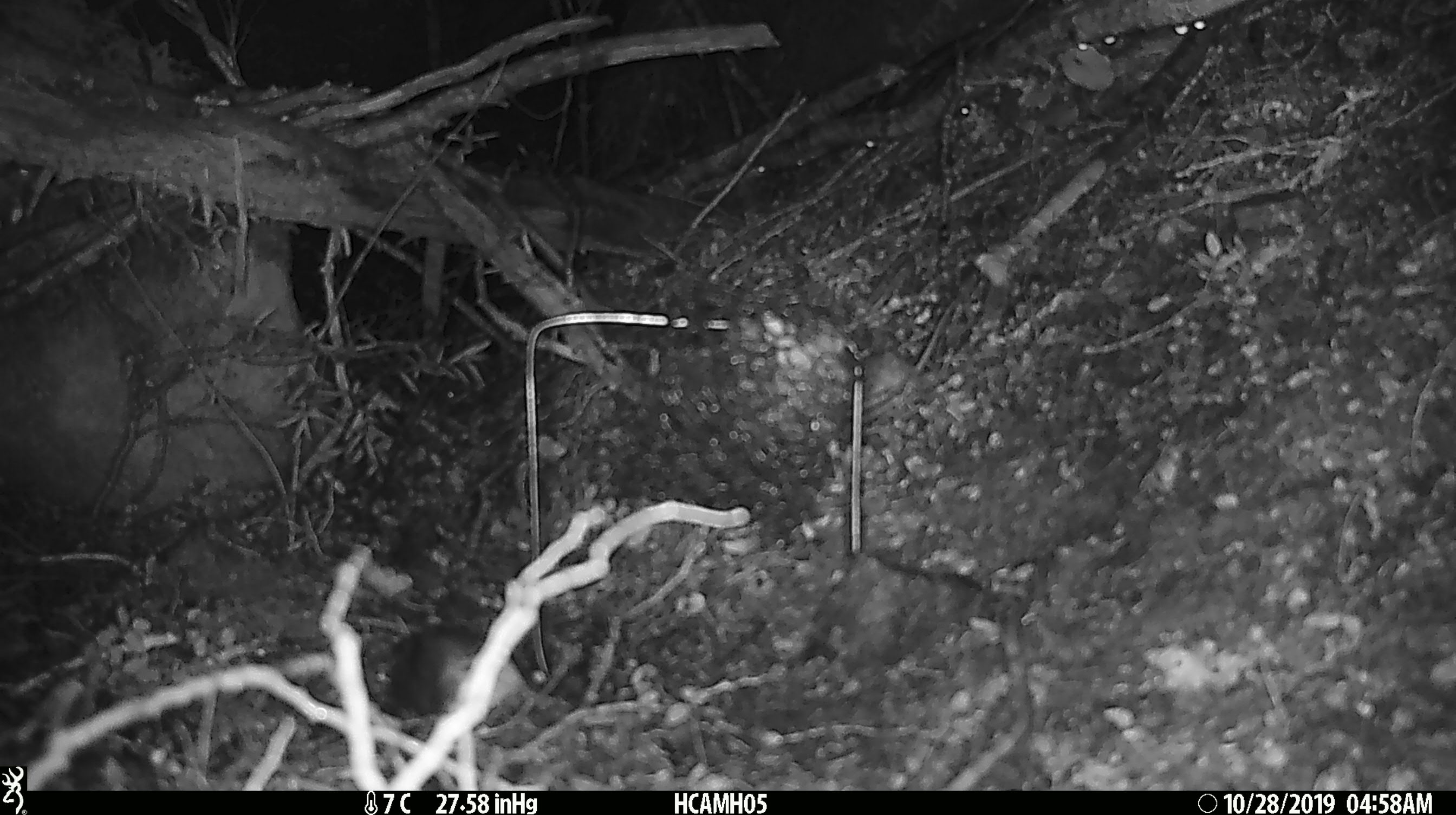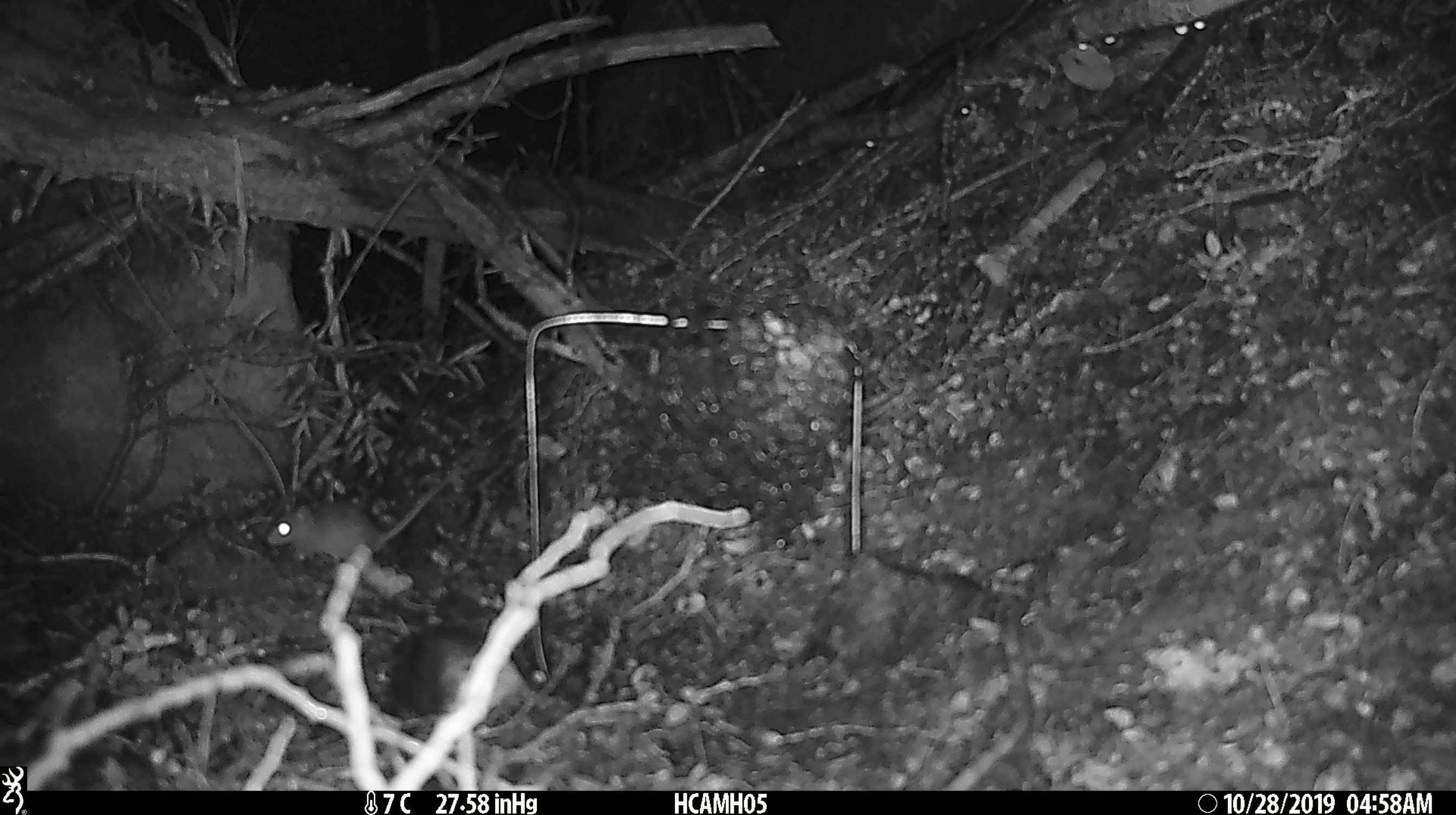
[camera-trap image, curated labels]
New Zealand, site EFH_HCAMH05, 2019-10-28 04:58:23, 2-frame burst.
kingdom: Animalia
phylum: Chordata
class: Mammalia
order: Rodentia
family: Muridae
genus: Mus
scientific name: Mus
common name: mouse